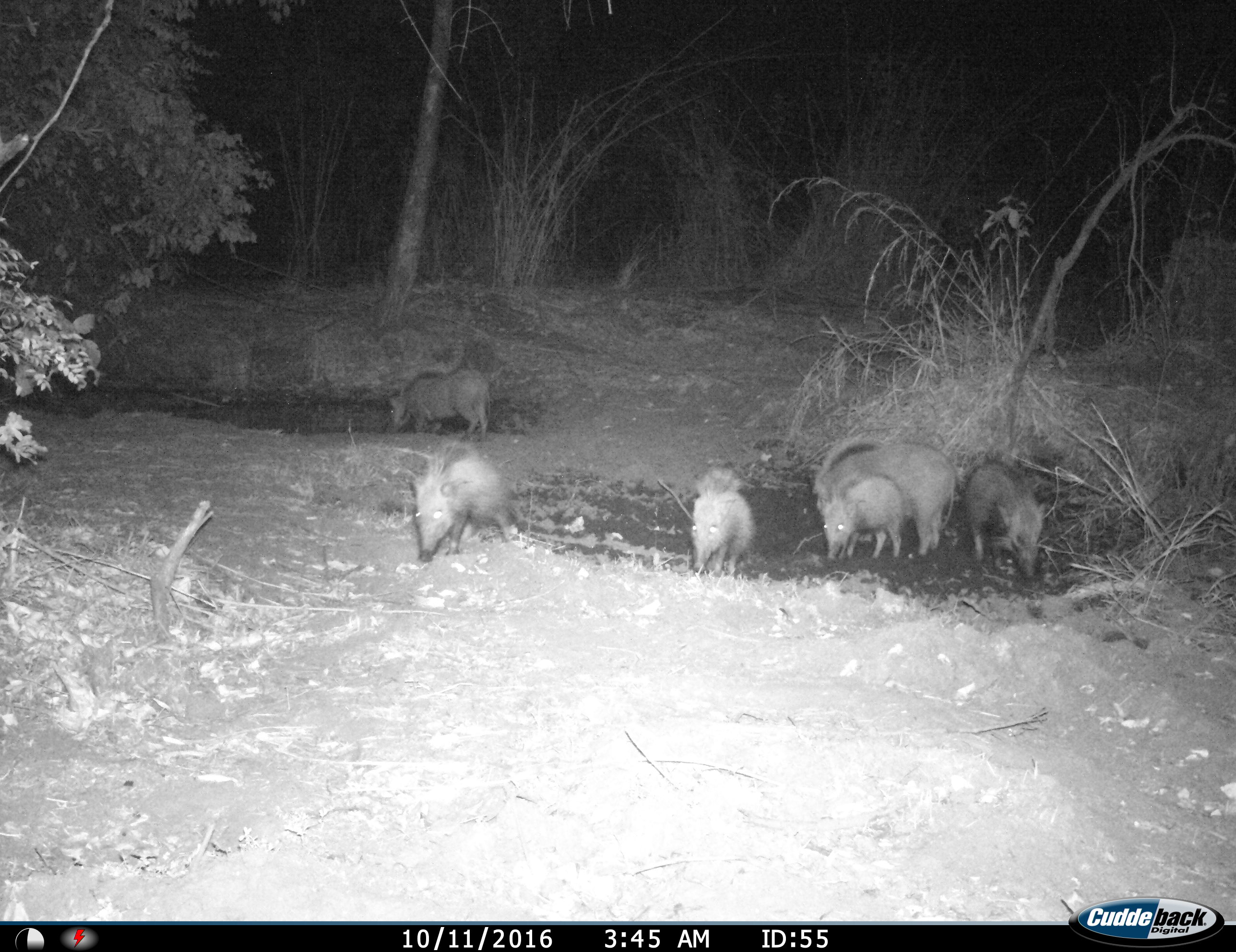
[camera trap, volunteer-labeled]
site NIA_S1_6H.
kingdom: Animalia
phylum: Chordata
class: Mammalia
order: Artiodactyla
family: Suidae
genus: Potamochoerus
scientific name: Potamochoerus larvatus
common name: bushpig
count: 6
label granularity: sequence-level